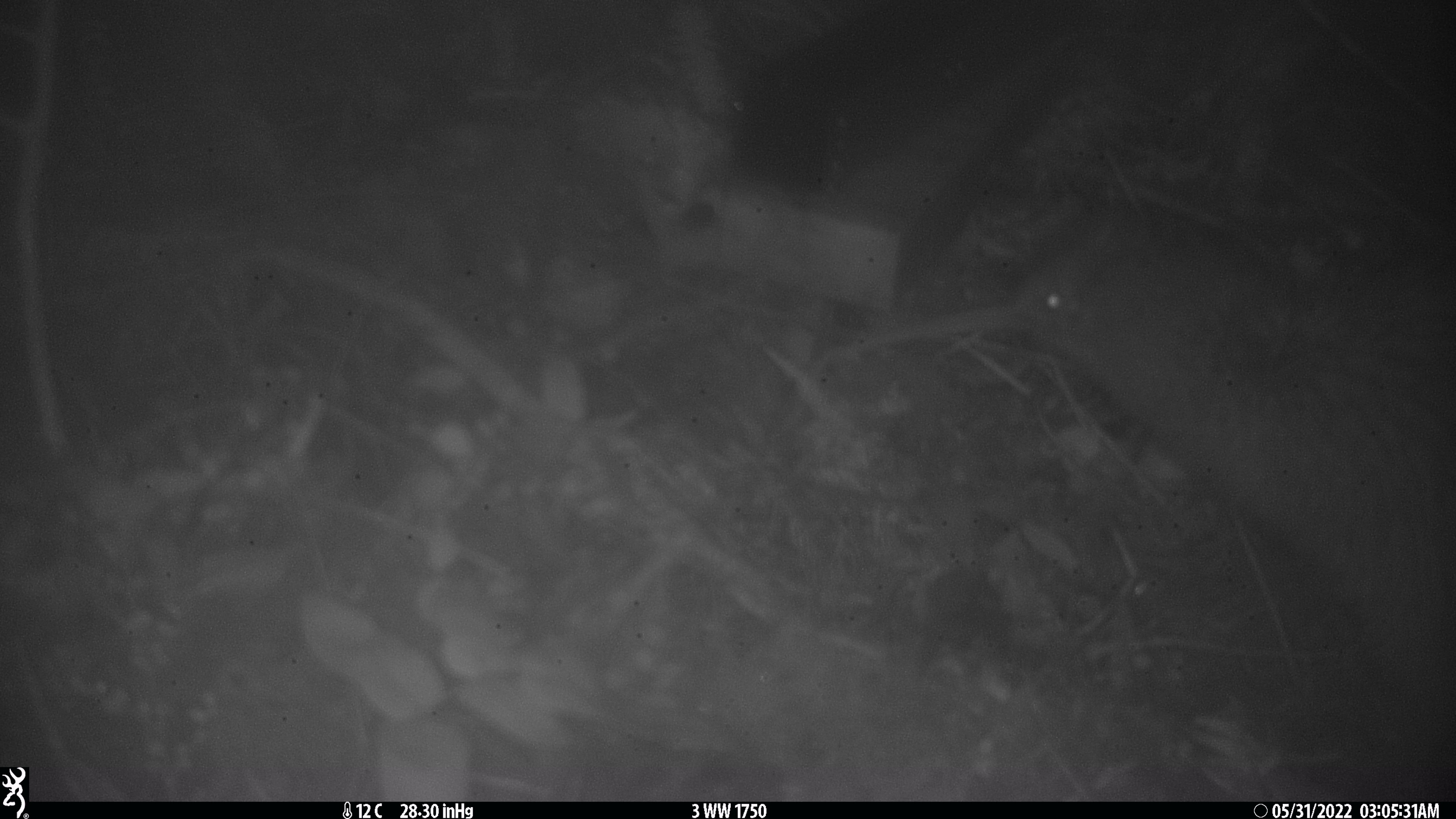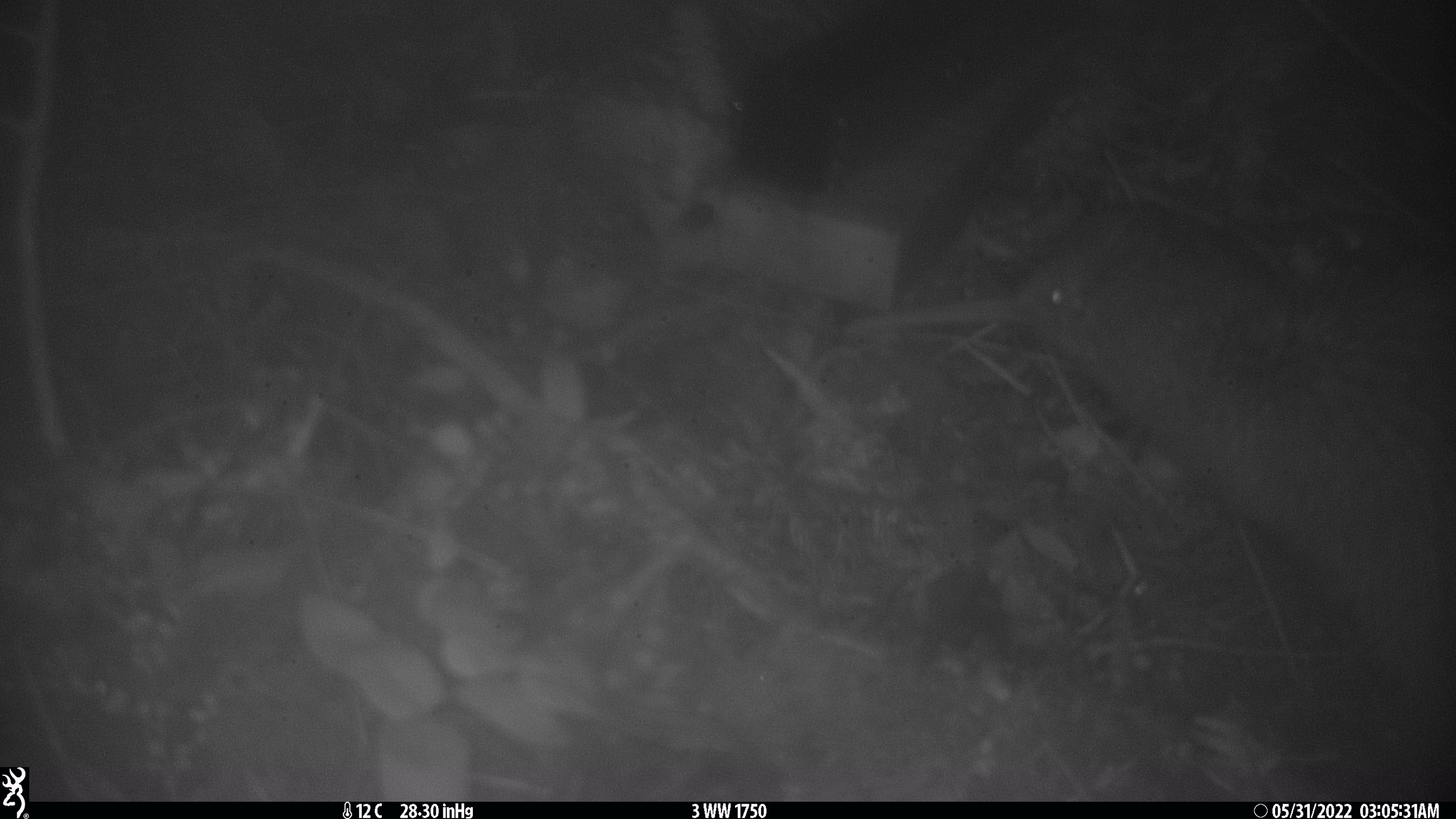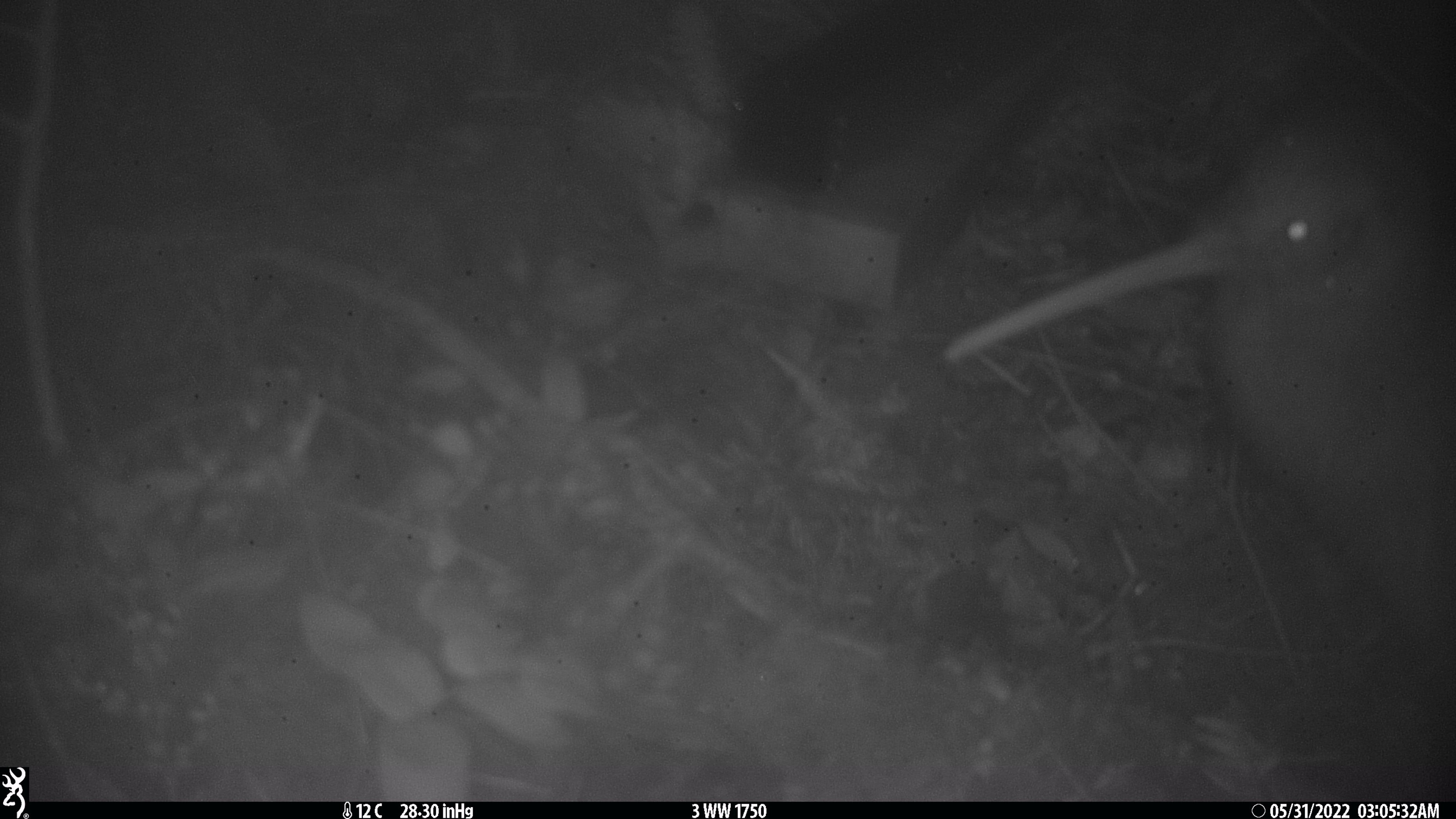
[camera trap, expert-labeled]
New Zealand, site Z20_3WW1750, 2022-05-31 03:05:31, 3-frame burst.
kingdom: Animalia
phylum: Chordata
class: Aves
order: Apterygiformes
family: Apterygidae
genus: Apteryx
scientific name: Apteryx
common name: kiwi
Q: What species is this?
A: Kiwi (Apteryx).